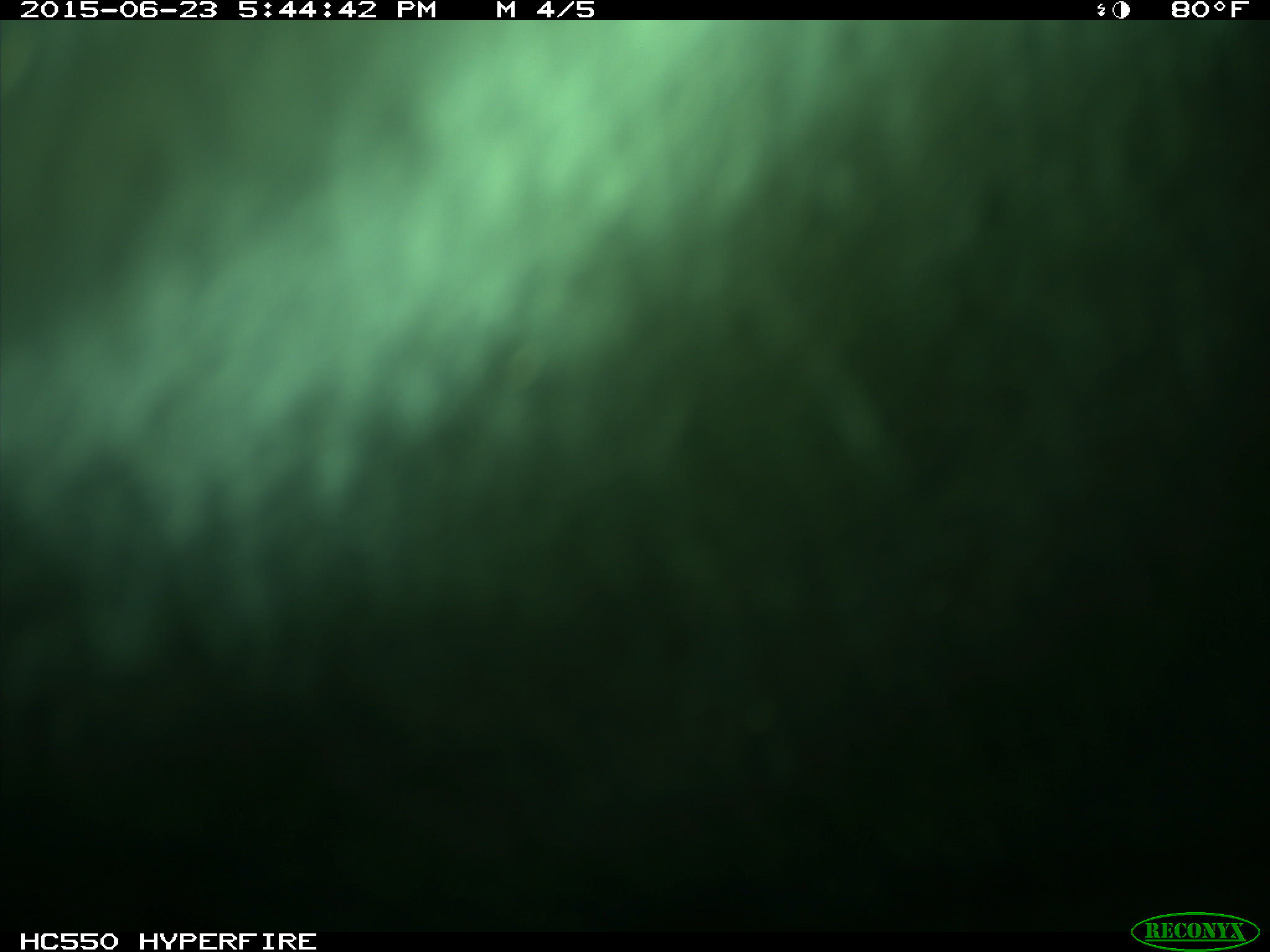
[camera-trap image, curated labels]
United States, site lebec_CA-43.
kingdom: Animalia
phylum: Chordata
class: Mammalia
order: Artiodactyla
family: Bovidae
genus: Bos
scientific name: Bos taurus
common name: domestic cow